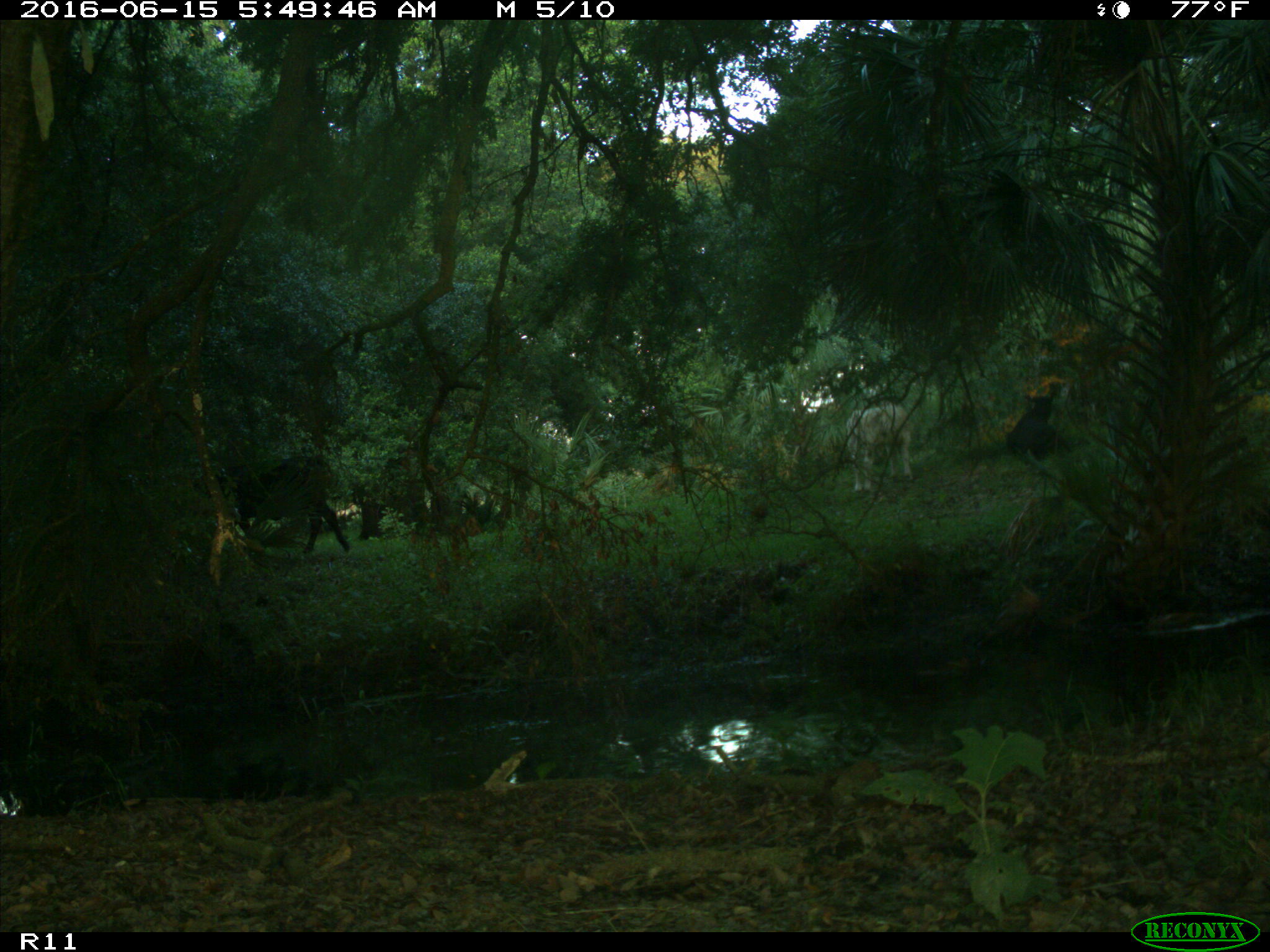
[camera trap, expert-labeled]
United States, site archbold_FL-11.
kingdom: Animalia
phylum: Chordata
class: Mammalia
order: Artiodactyla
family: Bovidae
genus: Bos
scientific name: Bos taurus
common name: domestic cow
Bos taurus (domestic cow).